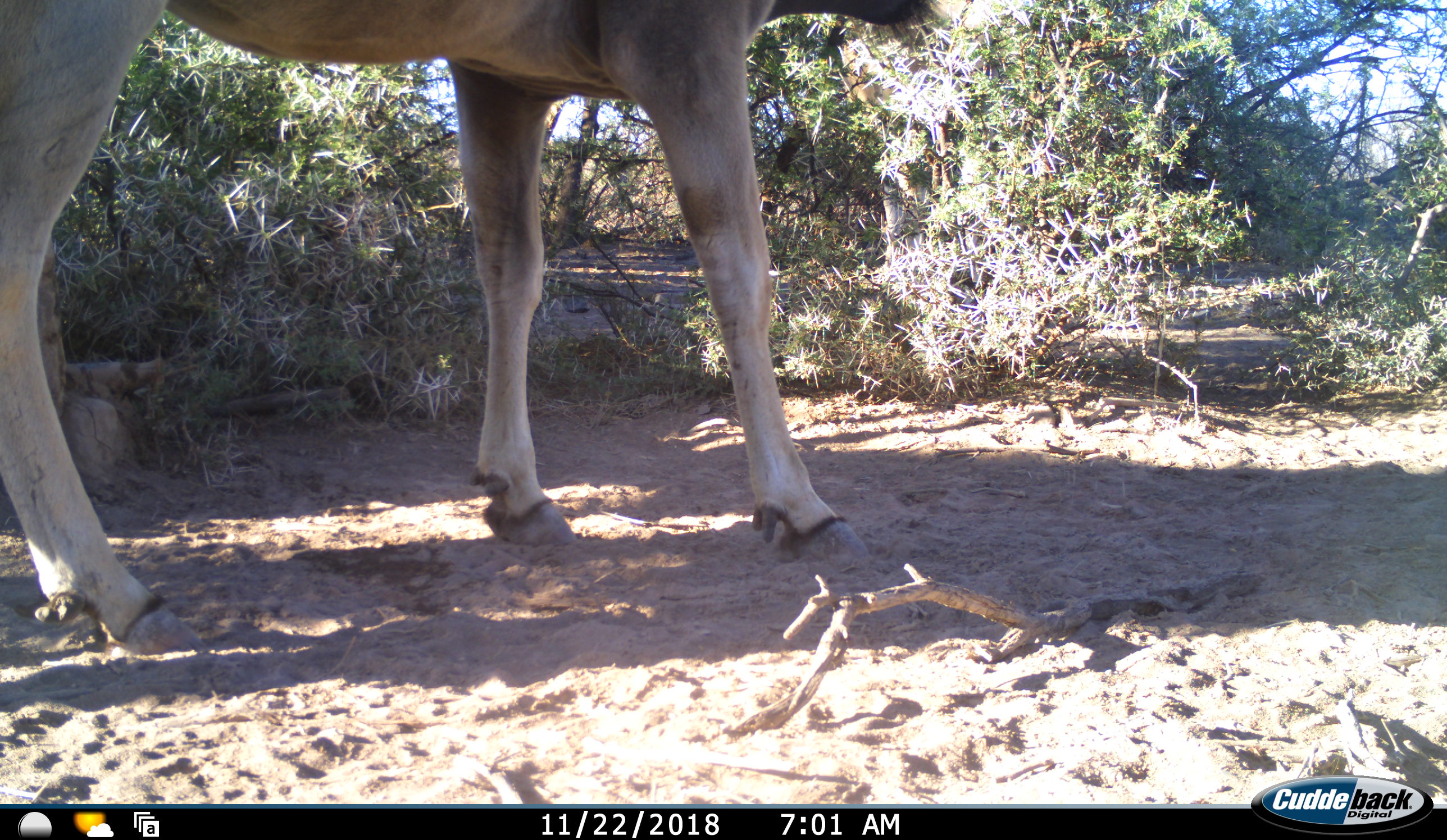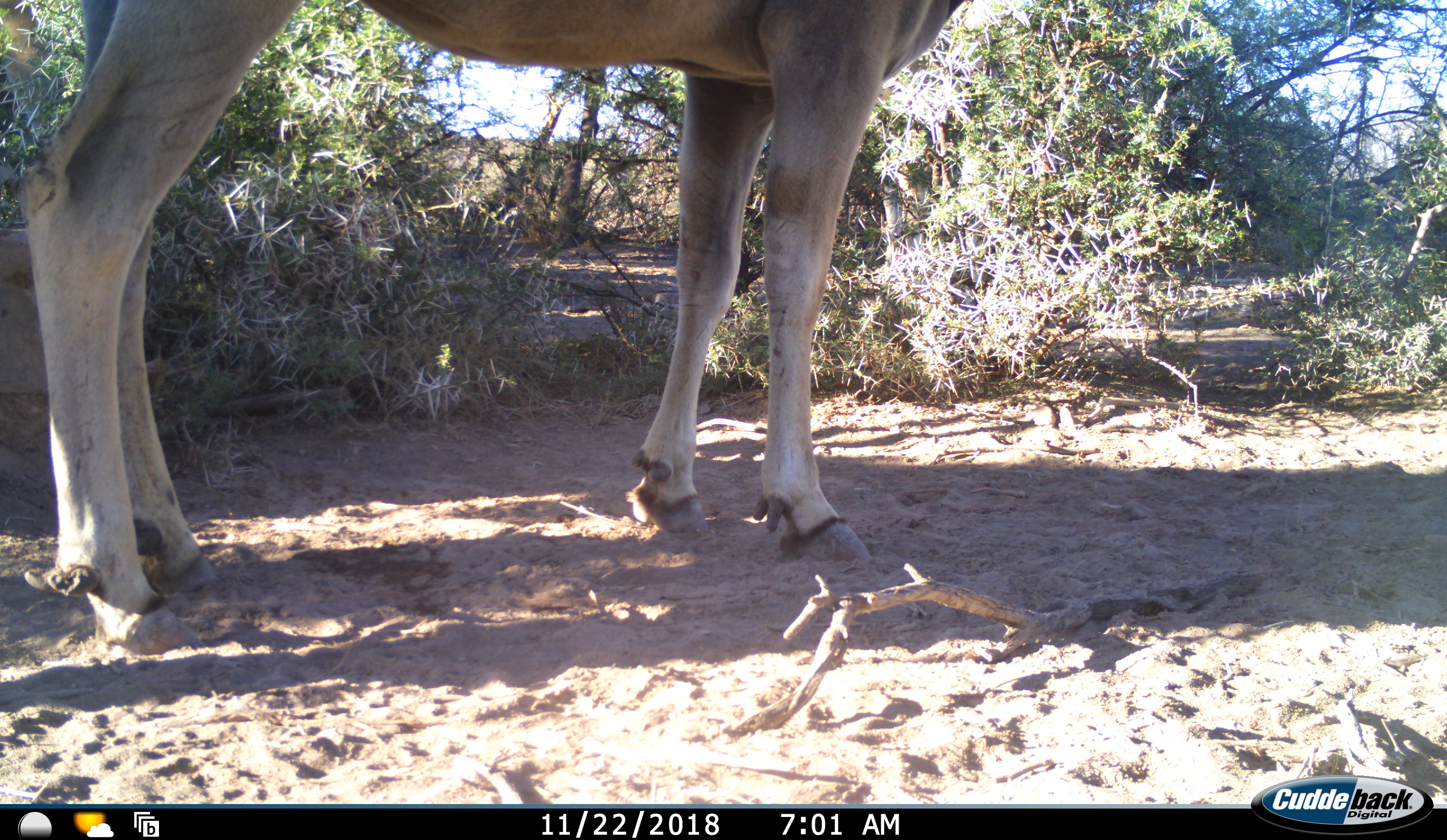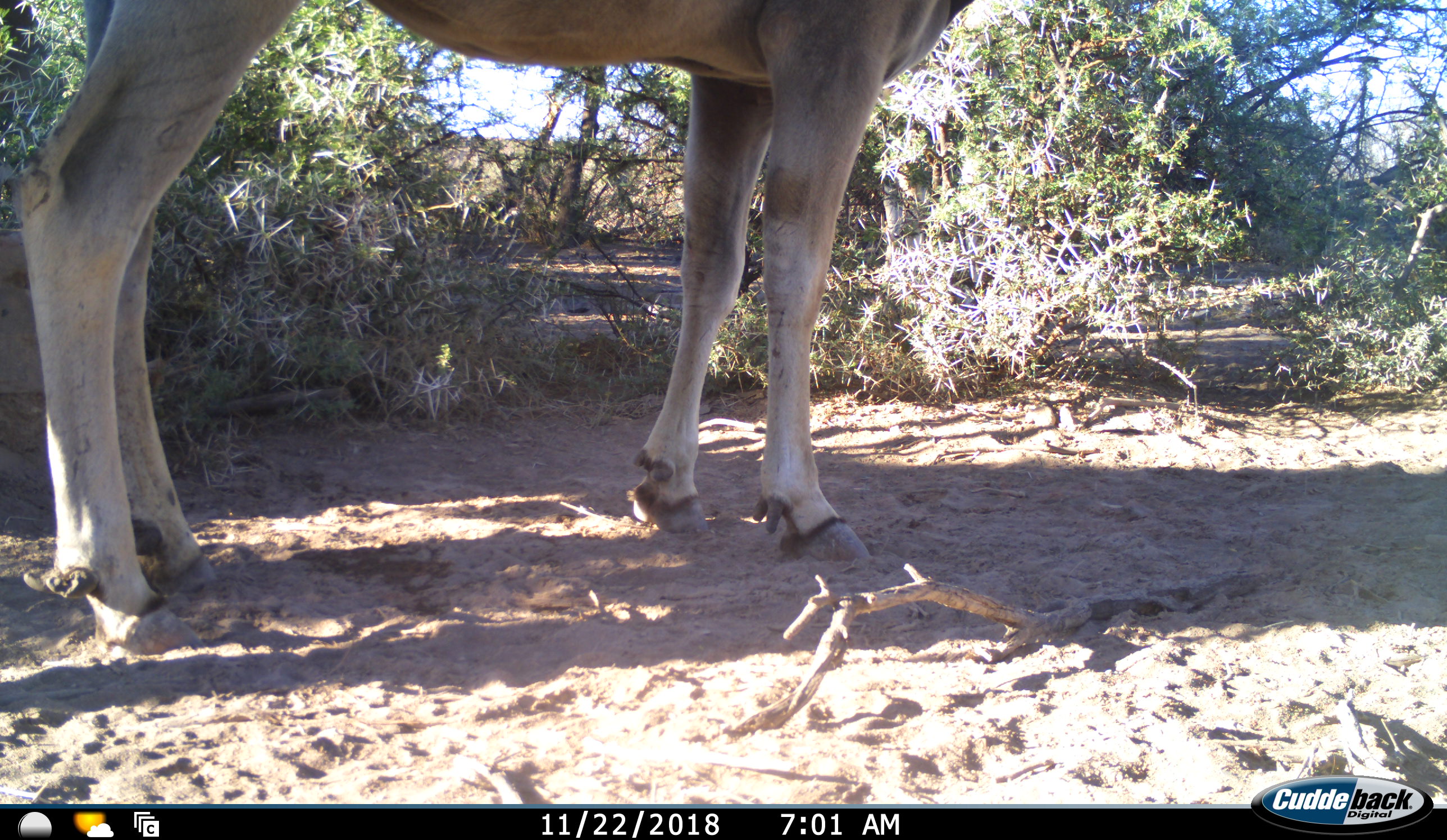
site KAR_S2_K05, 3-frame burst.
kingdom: Animalia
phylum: Chordata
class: Mammalia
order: Artiodactyla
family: Bovidae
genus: Tragelaphus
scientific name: Tragelaphus oryx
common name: eland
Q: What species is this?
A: Eland (Tragelaphus oryx).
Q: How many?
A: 1.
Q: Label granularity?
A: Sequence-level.